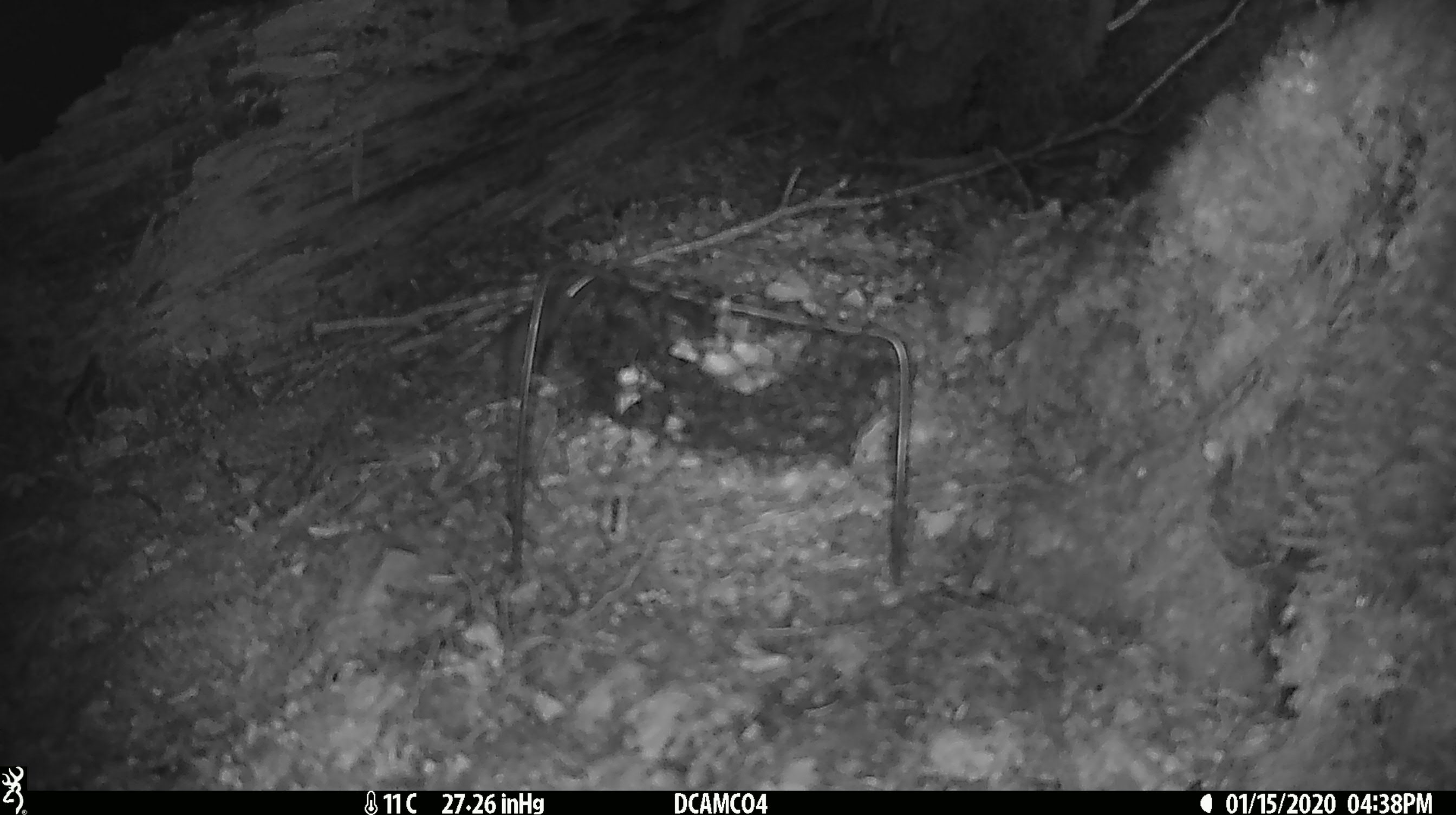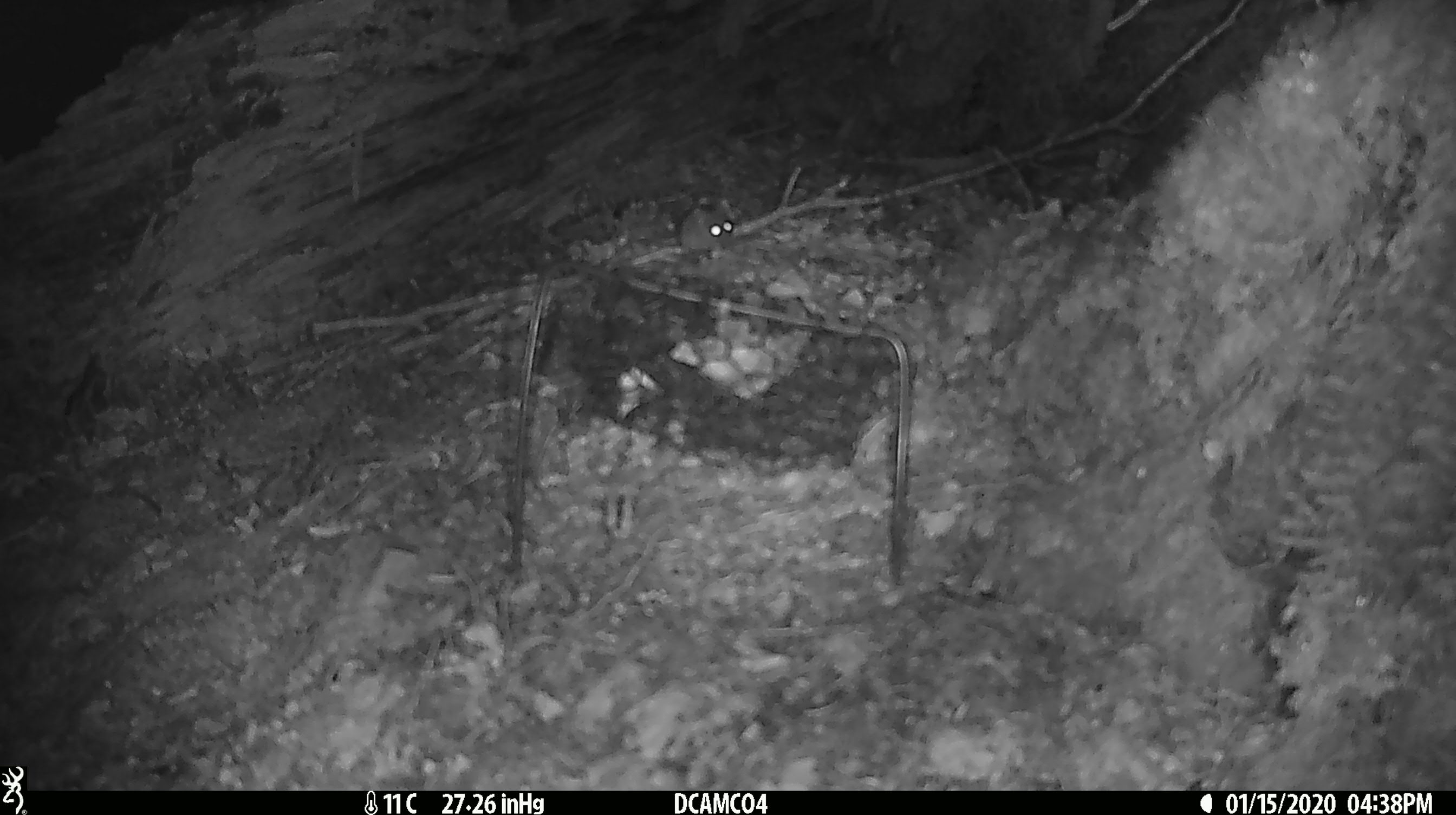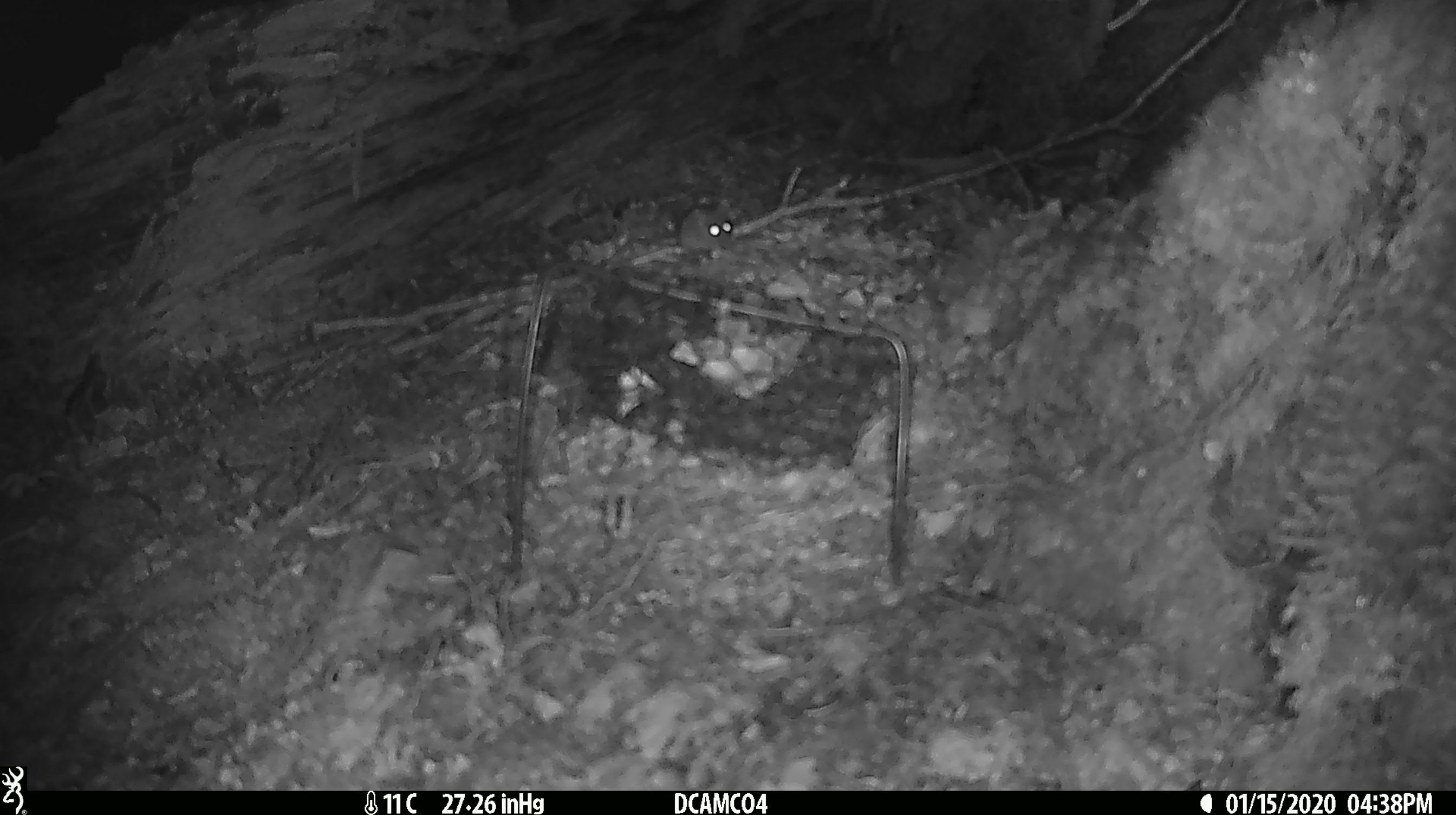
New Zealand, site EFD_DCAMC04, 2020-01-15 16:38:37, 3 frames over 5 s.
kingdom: Animalia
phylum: Chordata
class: Mammalia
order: Rodentia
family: Muridae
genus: Mus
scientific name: Mus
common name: mouse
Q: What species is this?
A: Mouse (Mus).